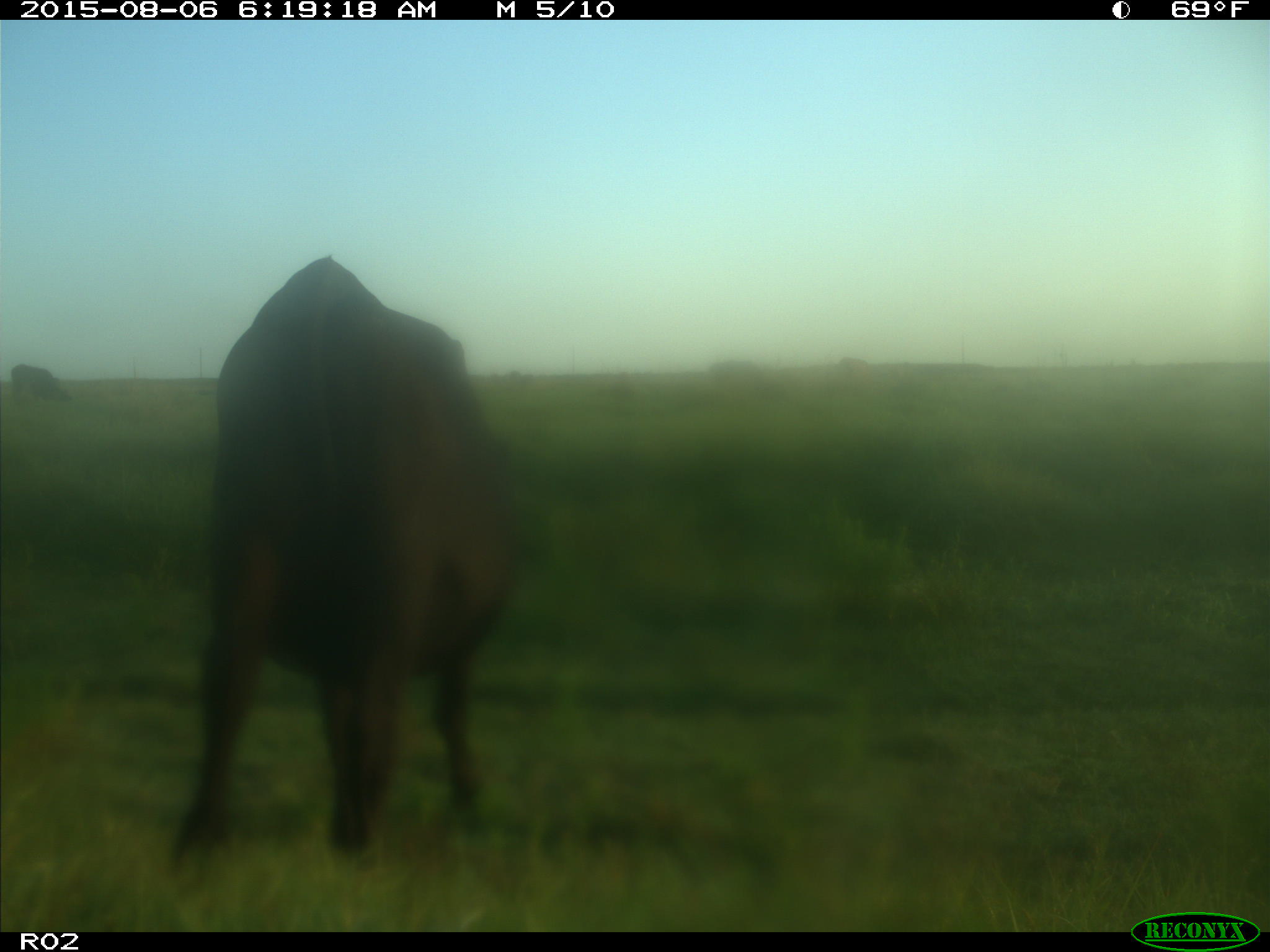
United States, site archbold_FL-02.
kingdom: Animalia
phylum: Chordata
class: Mammalia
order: Artiodactyla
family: Bovidae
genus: Bos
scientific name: Bos taurus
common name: domestic cow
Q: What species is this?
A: Bos taurus (domestic cow).